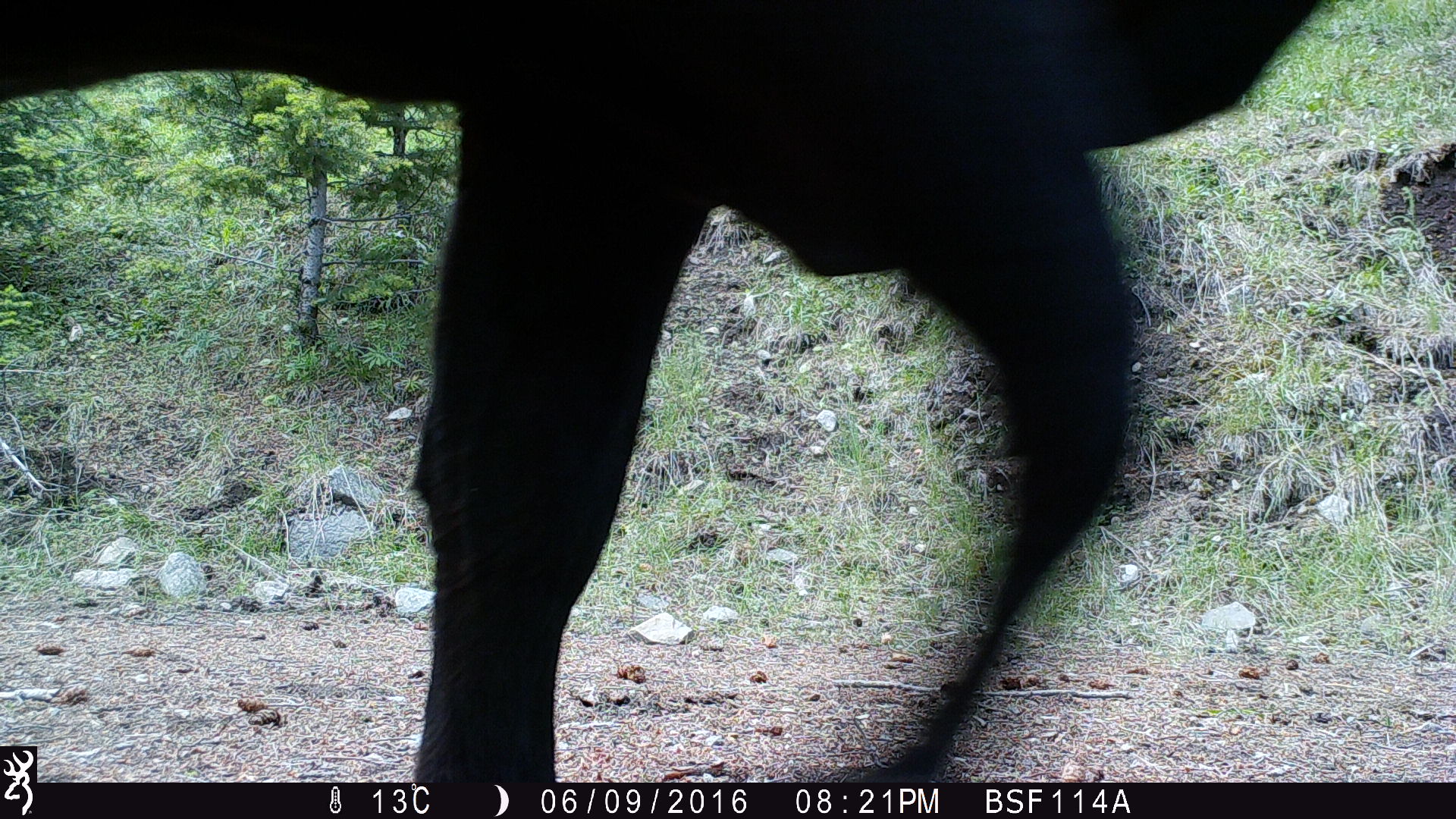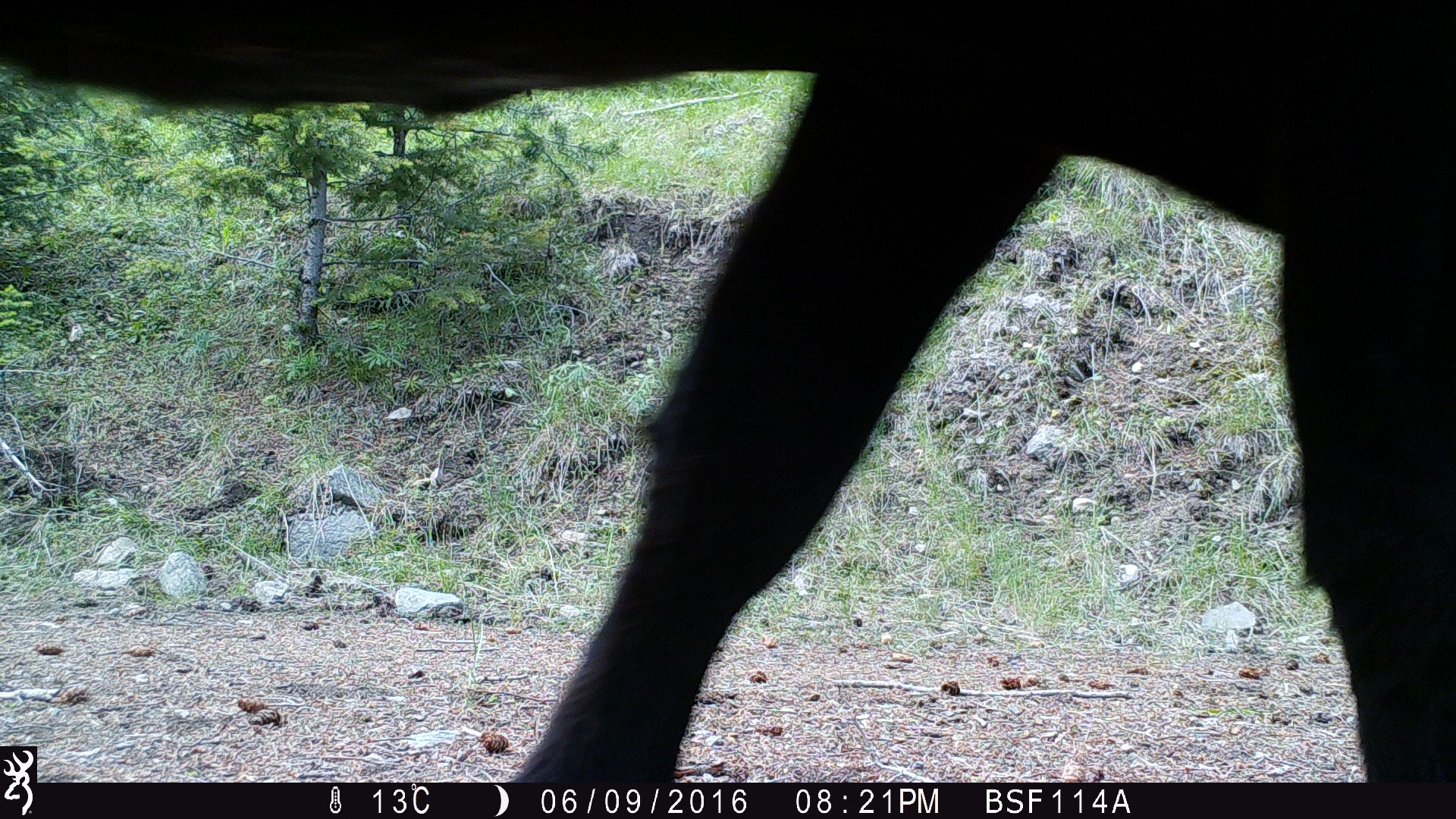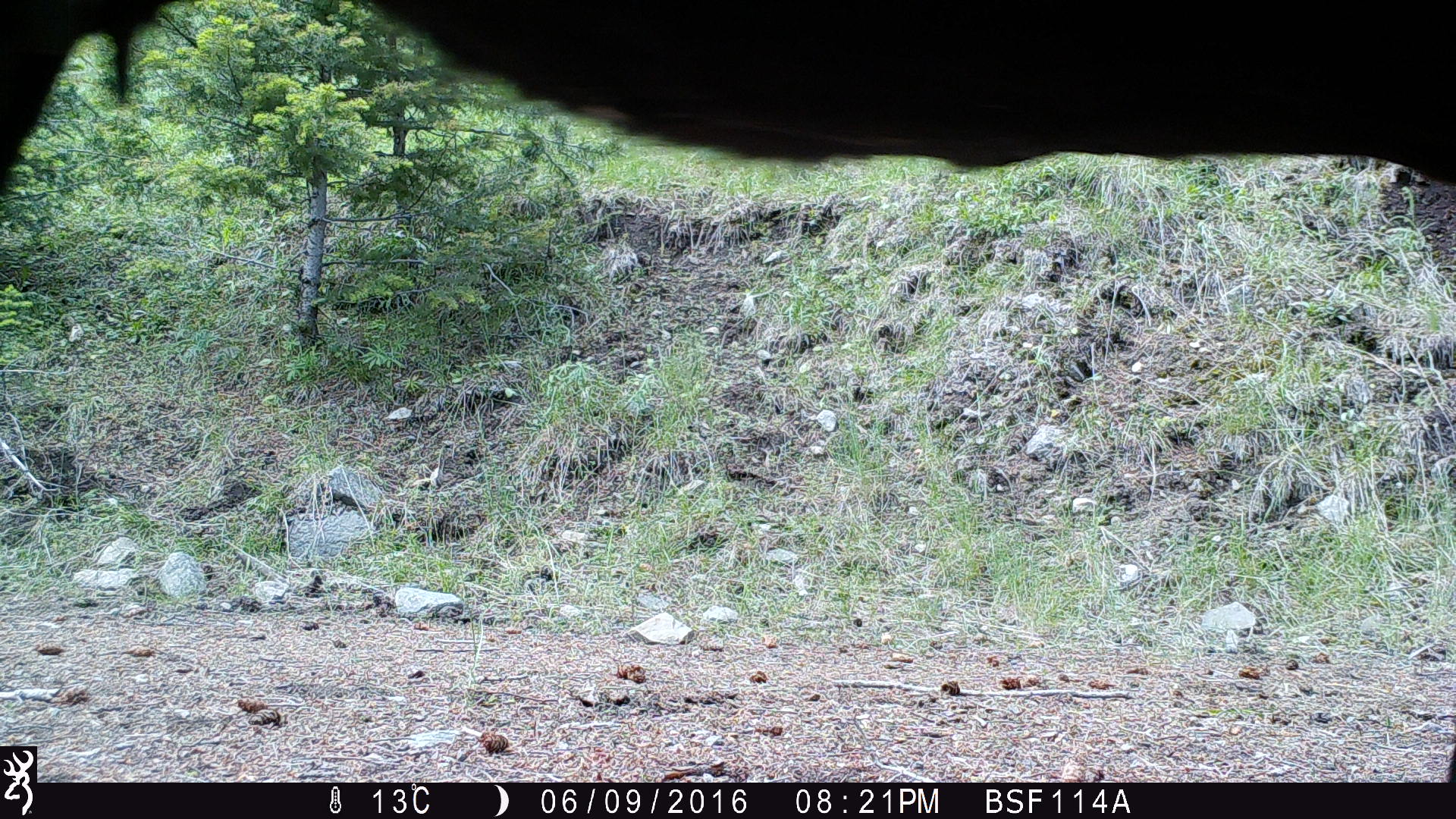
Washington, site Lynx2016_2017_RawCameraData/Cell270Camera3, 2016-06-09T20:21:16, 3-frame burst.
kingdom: Animalia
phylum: Chordata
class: Mammalia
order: Artiodactyla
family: Bovidae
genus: Bos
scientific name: Bos taurus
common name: domestic cattle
Domestic cattle (Bos taurus). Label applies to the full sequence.